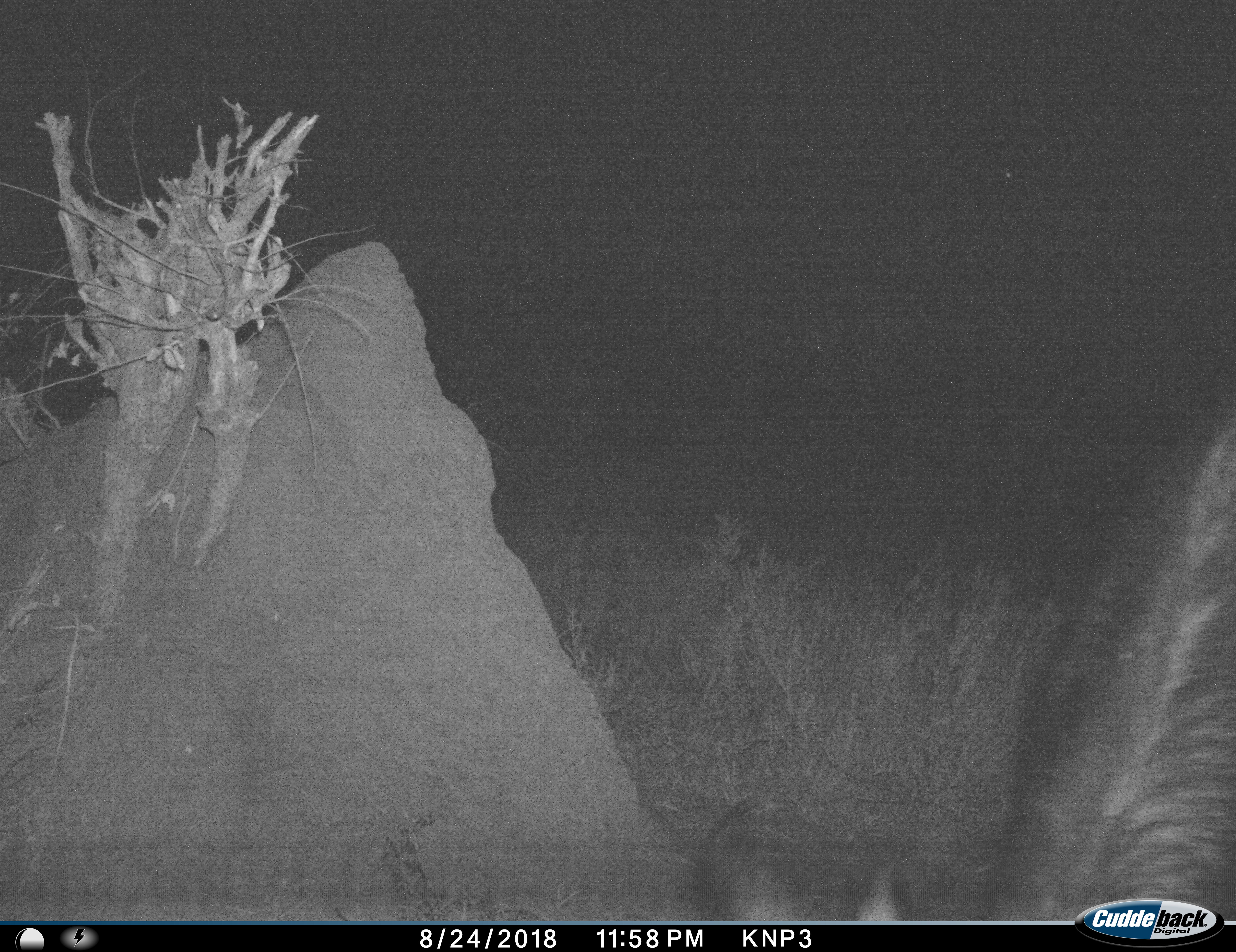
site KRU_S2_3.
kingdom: Animalia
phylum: Chordata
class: Mammalia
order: Artiodactyla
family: Bovidae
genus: Tragelaphus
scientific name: Tragelaphus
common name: kudu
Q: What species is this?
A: Kudu (Tragelaphus).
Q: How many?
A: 1.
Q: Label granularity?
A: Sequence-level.